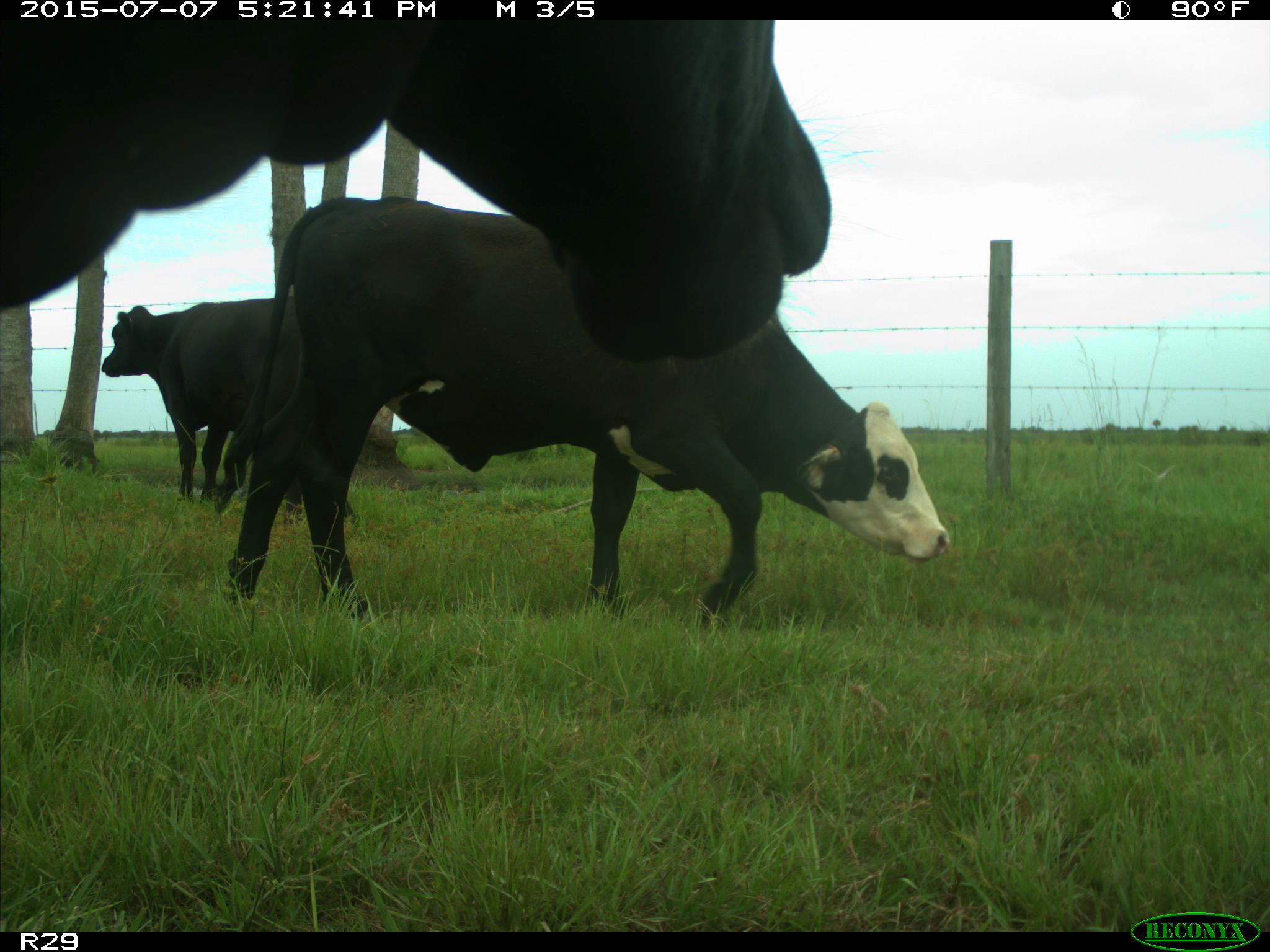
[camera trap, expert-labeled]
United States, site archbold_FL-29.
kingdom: Animalia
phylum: Chordata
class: Mammalia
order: Artiodactyla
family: Bovidae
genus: Bos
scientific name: Bos taurus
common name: domestic cow